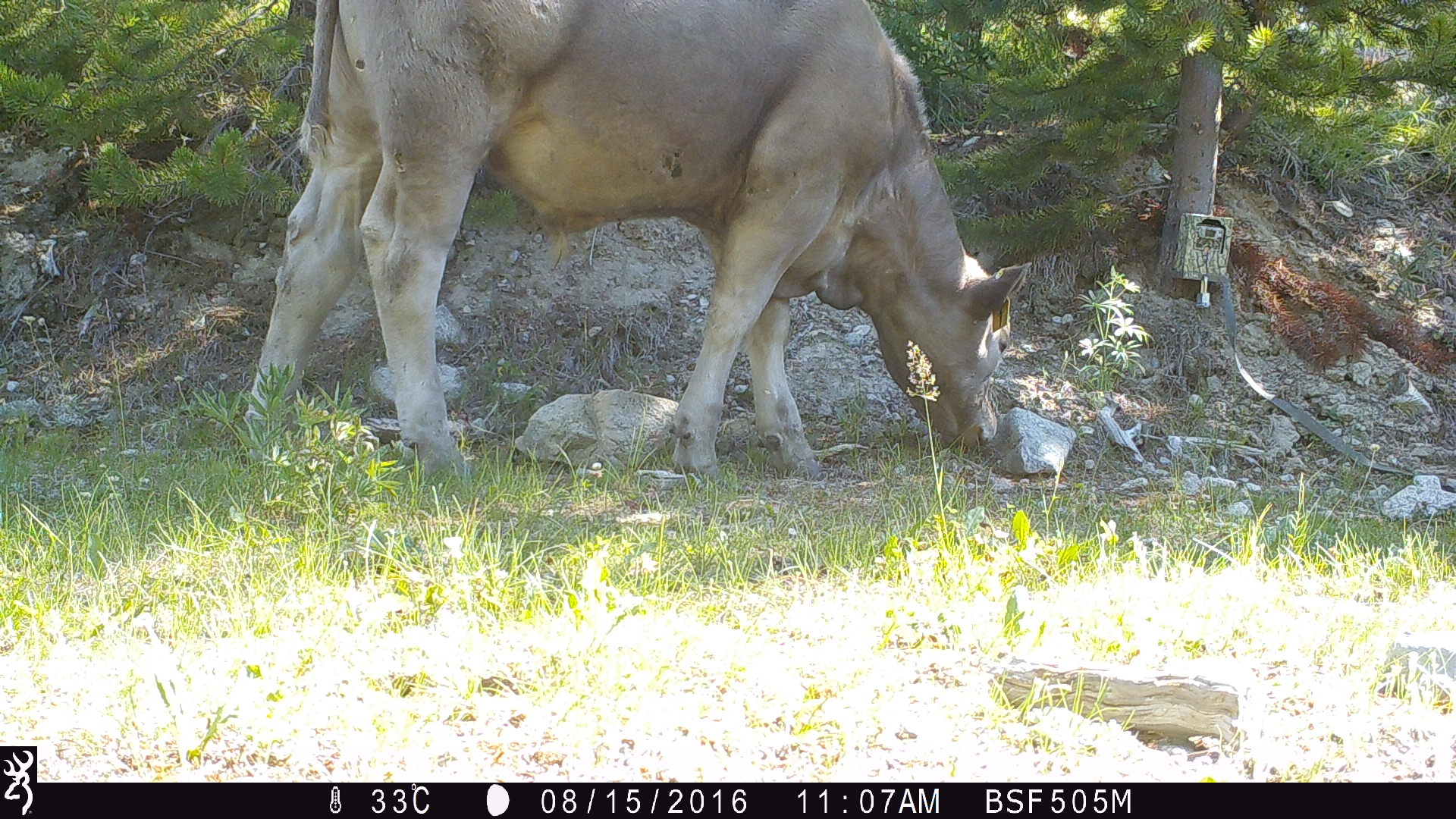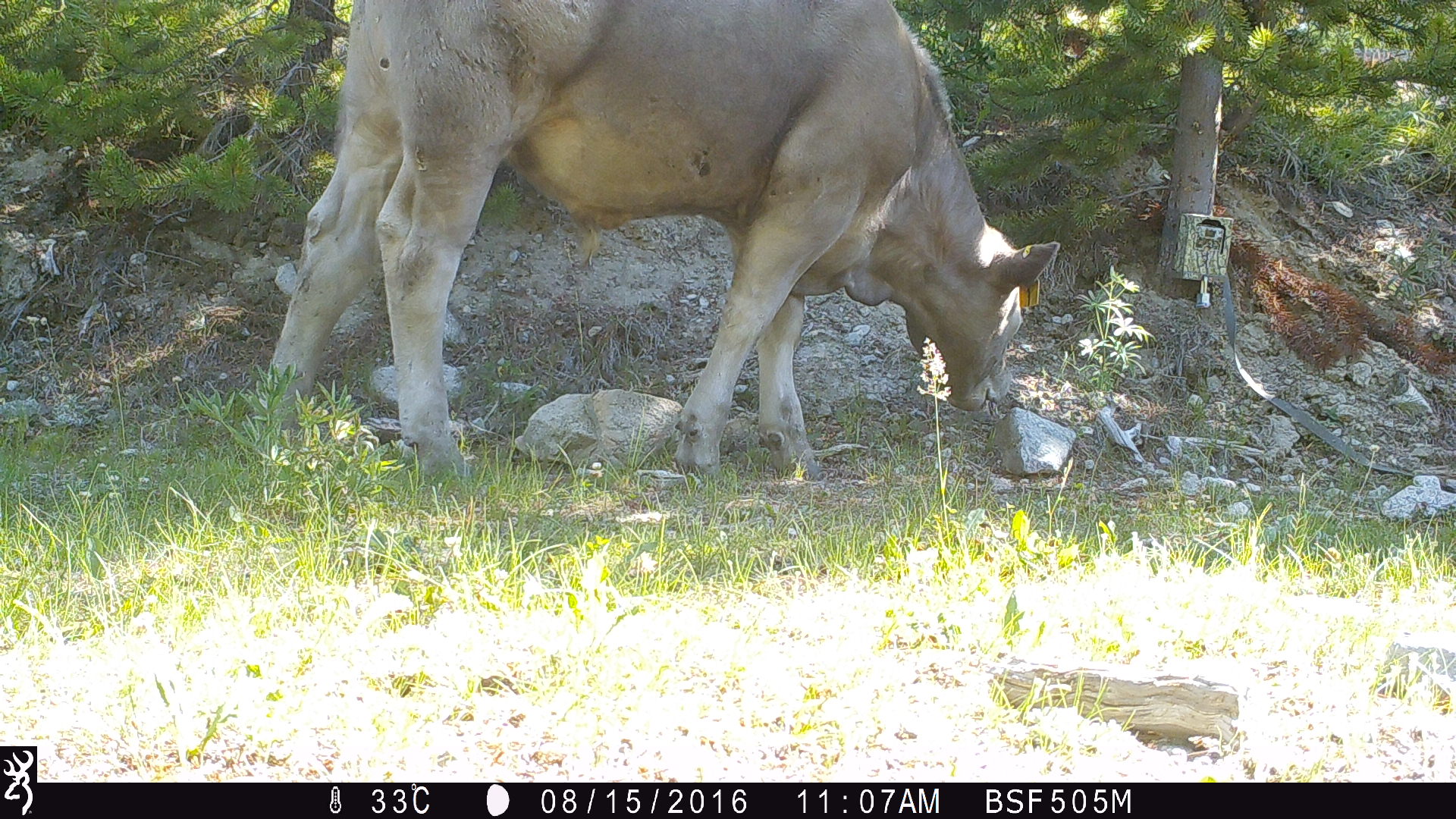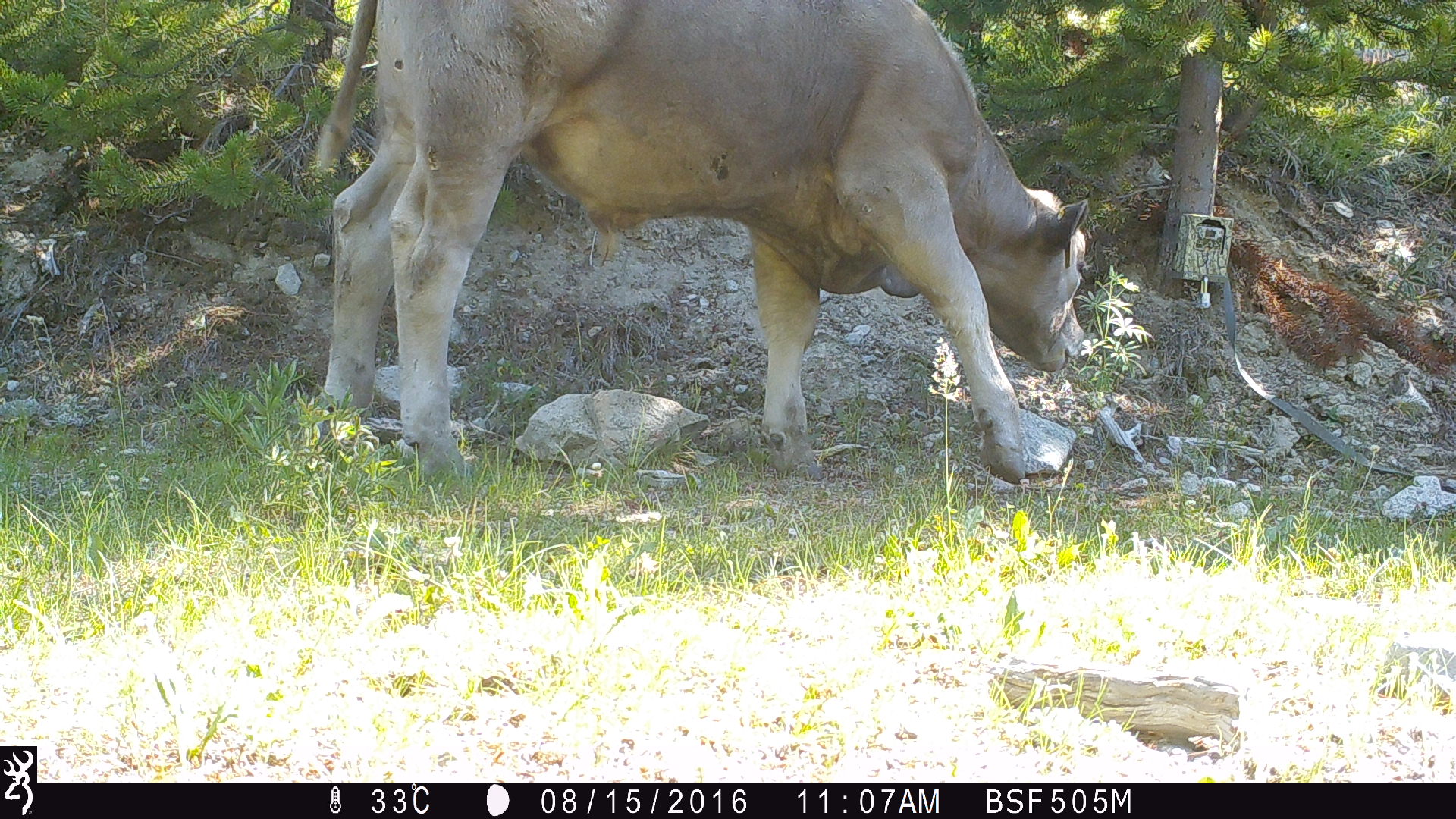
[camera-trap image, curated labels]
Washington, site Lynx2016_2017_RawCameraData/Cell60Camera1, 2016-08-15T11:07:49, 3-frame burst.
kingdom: Animalia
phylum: Chordata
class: Mammalia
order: Artiodactyla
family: Bovidae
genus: Bos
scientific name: Bos taurus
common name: domestic cattle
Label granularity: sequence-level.